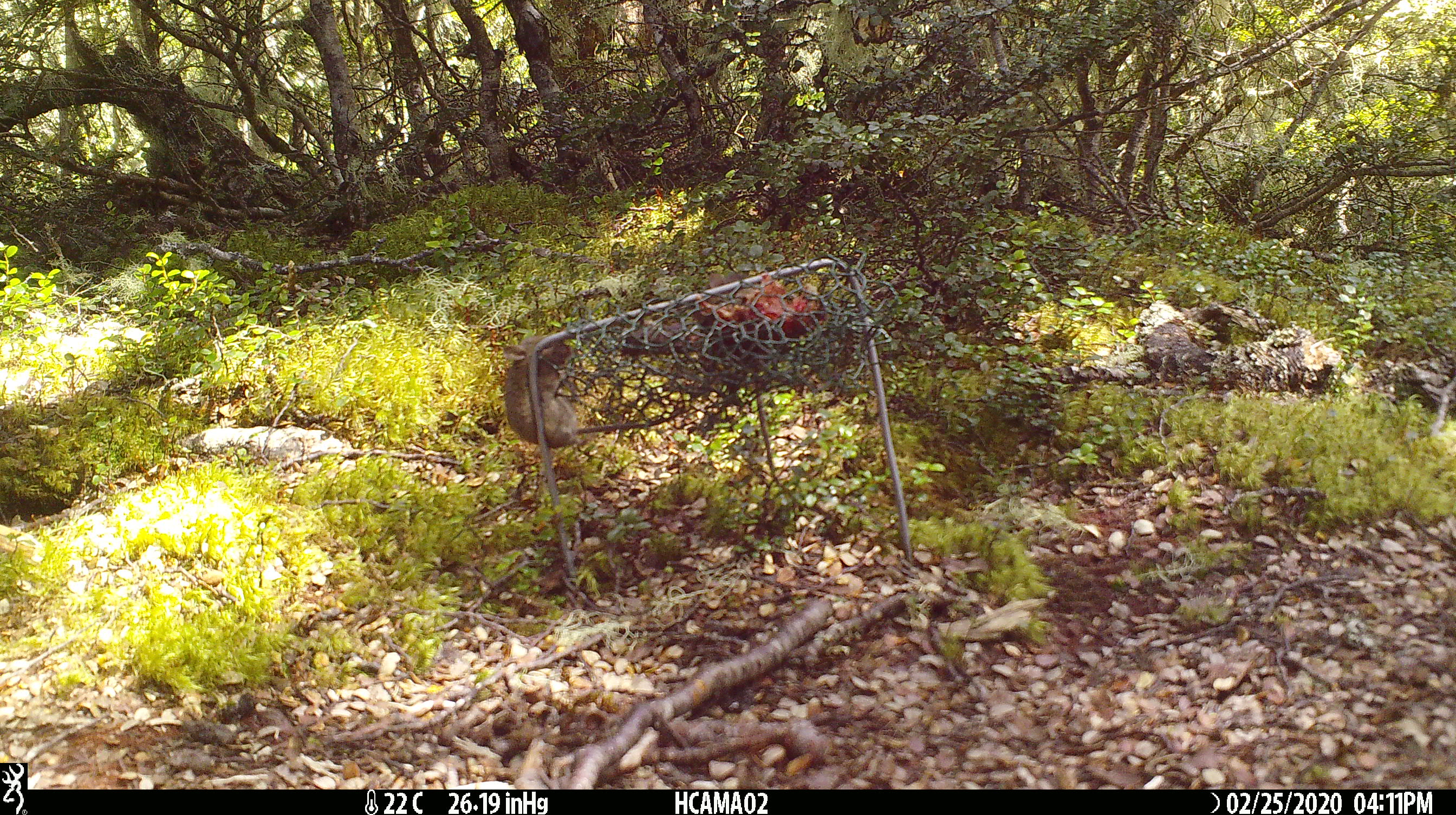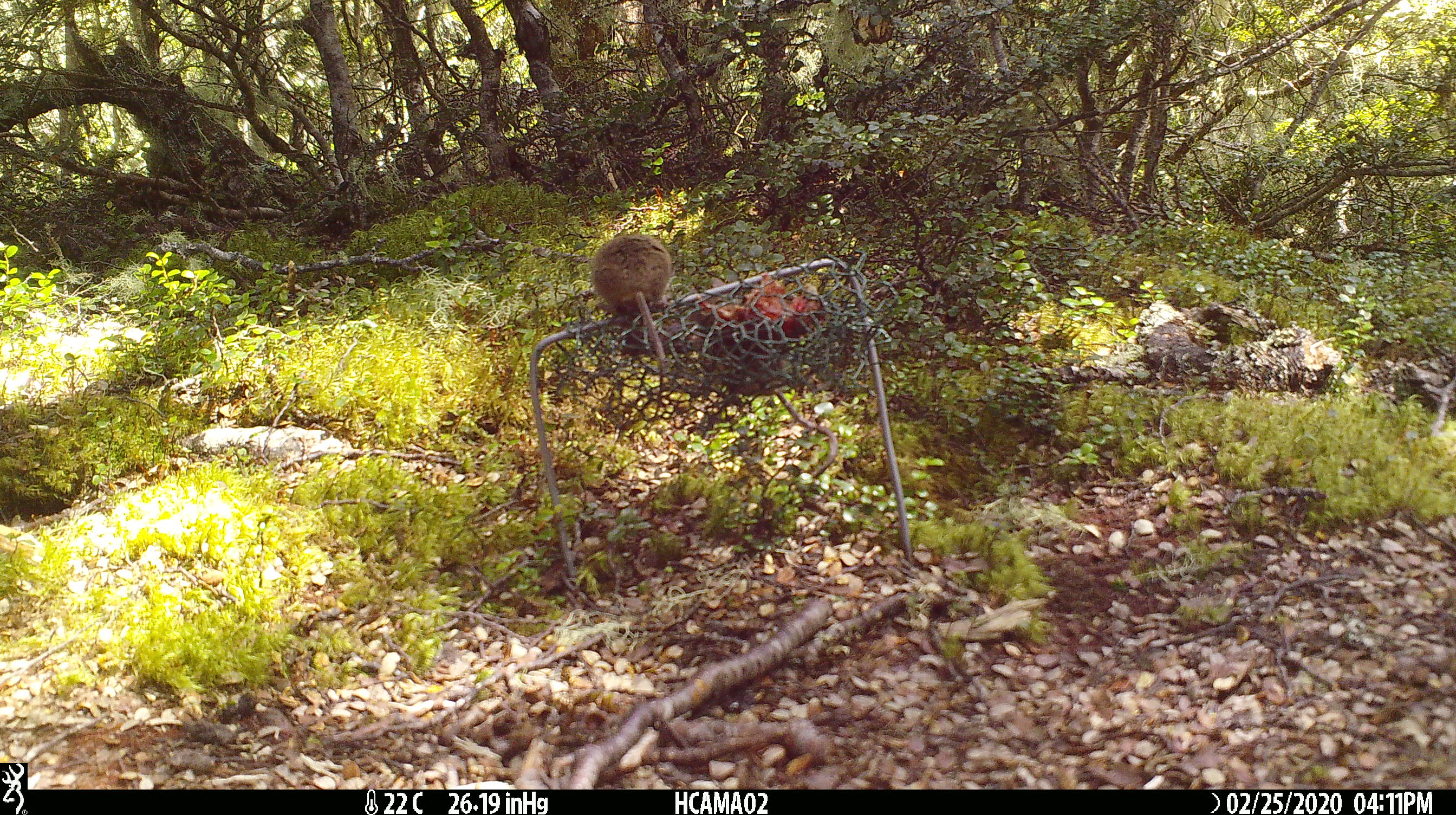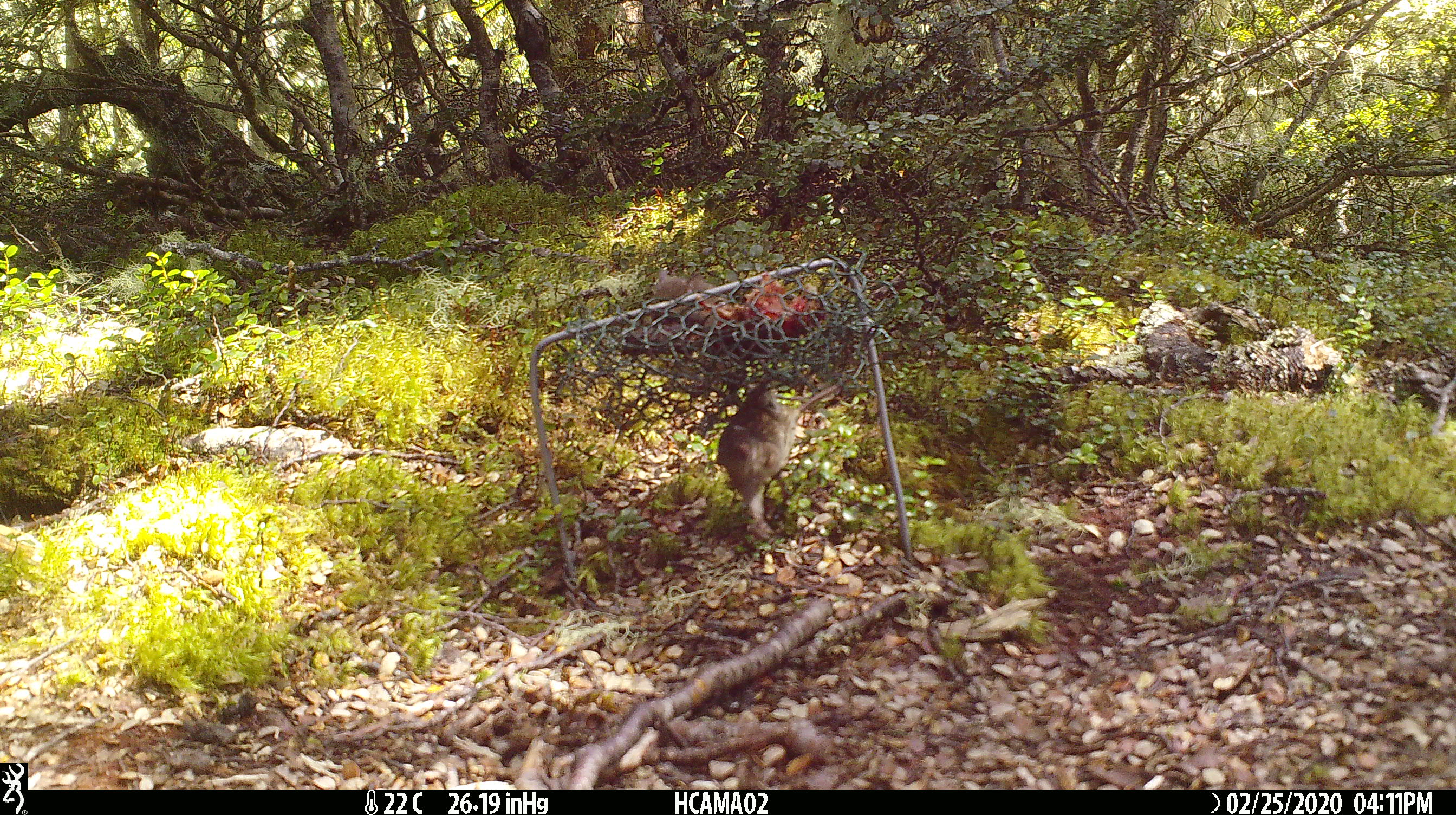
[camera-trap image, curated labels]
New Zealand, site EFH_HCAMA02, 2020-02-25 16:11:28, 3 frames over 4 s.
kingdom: Animalia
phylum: Chordata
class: Mammalia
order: Rodentia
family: Muridae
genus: Mus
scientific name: Mus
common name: mouse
Mouse (Mus).